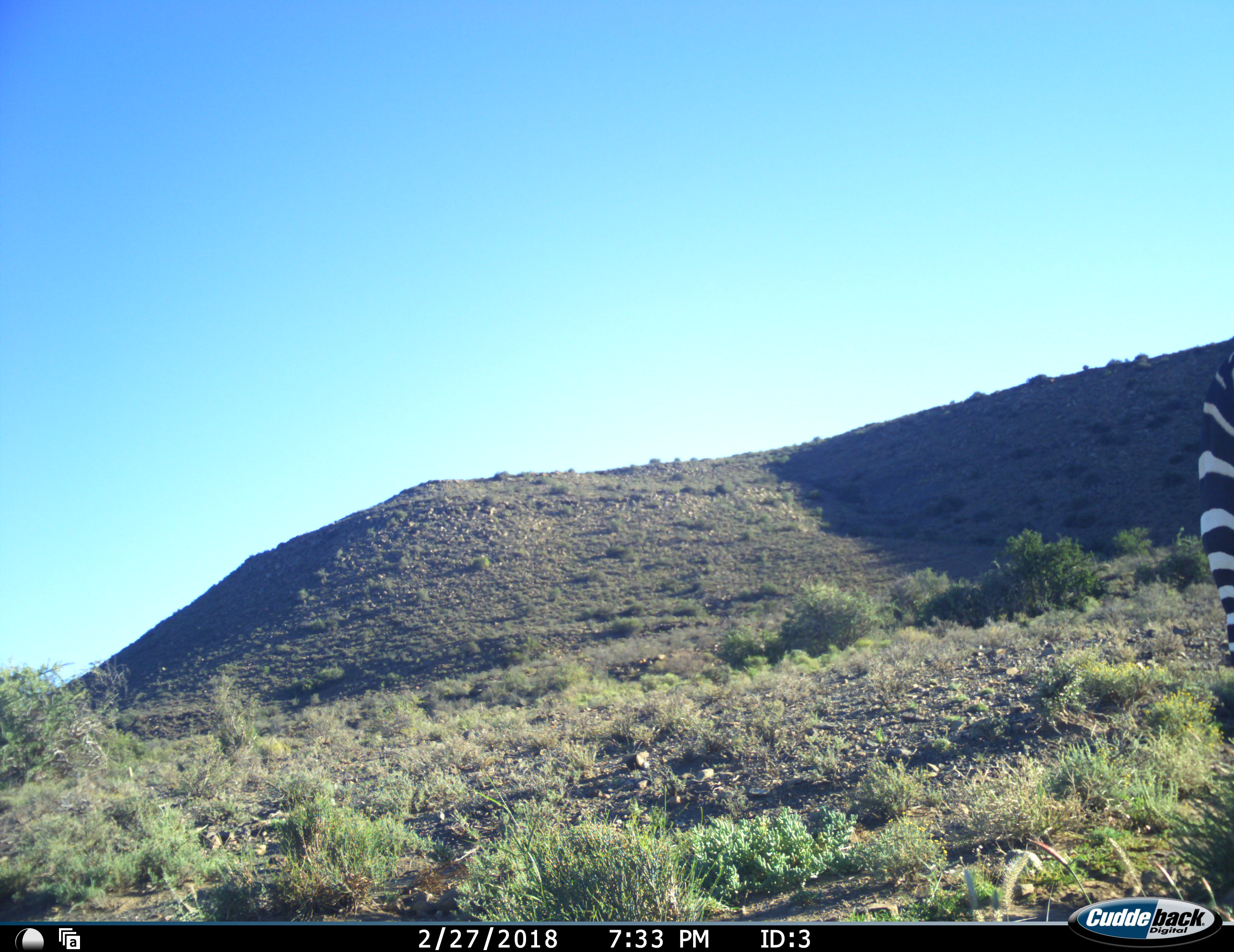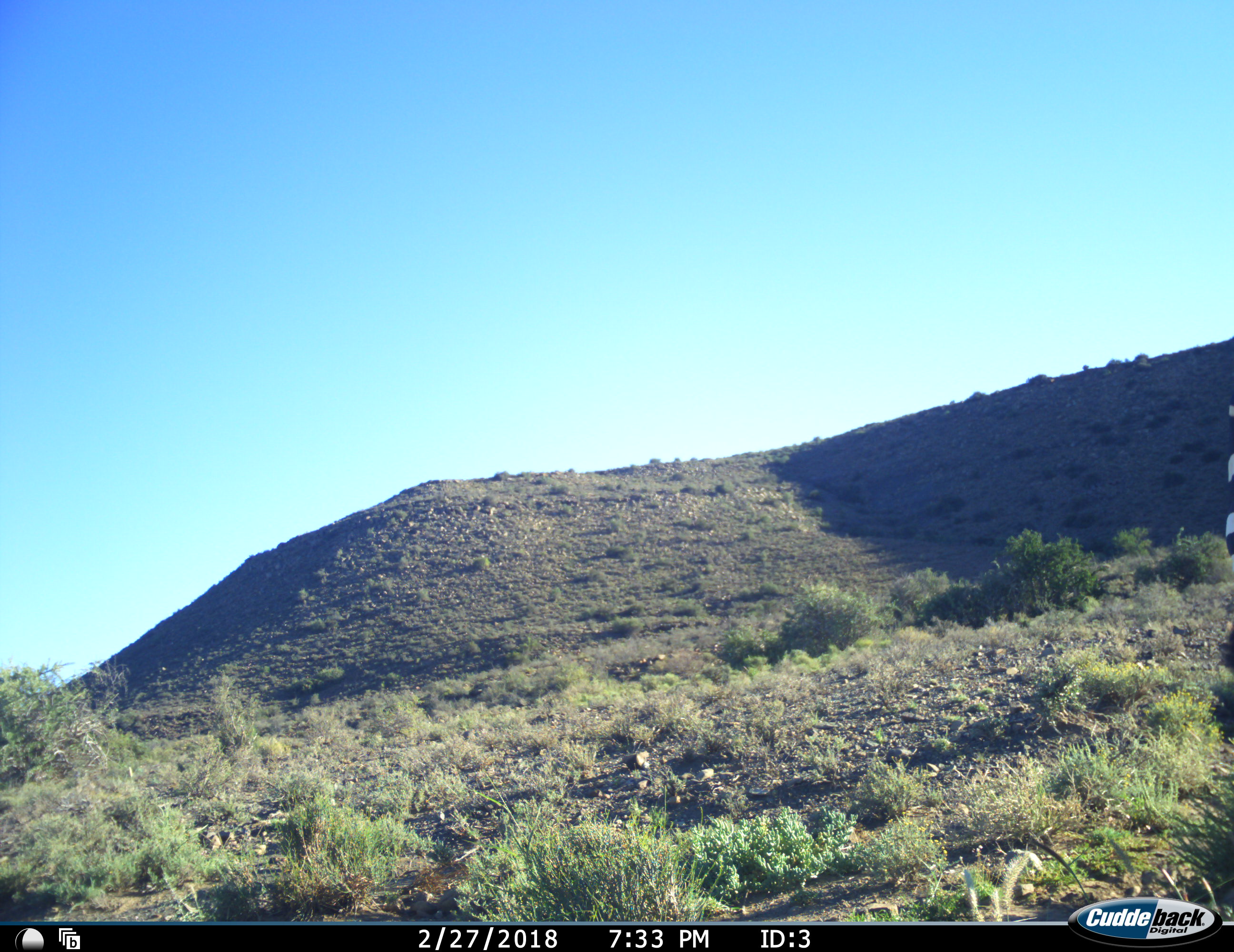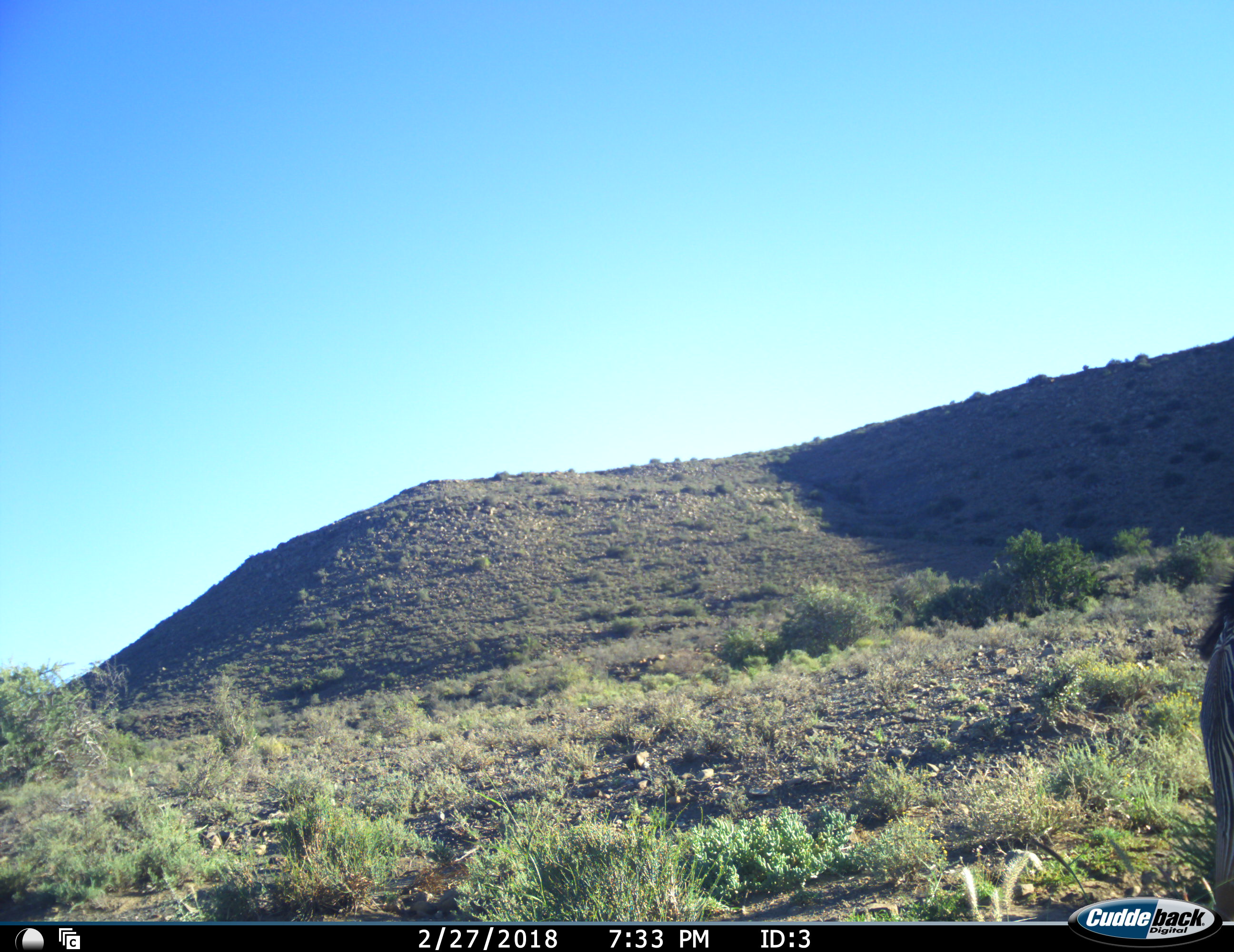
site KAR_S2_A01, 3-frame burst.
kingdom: Animalia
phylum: Chordata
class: Mammalia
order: Perissodactyla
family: Equidae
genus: Equus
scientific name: Equus zebra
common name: mountain zebra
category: zebramountain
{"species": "zebramountain (mountain zebra) (Equus zebra)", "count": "1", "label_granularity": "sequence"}